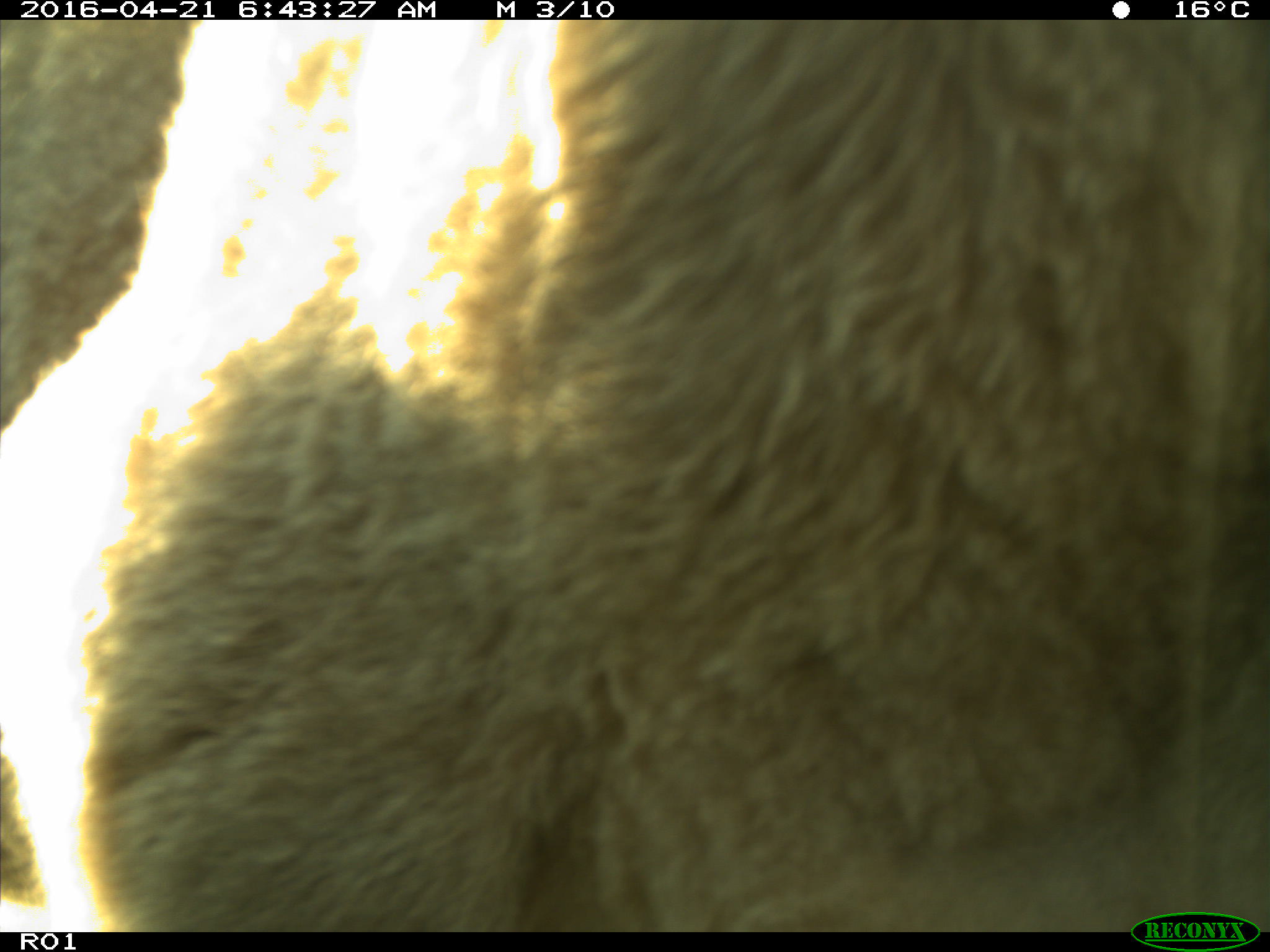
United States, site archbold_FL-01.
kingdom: Animalia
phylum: Chordata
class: Mammalia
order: Artiodactyla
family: Bovidae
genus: Bos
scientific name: Bos taurus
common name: domestic cow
Bos taurus (domestic cow).